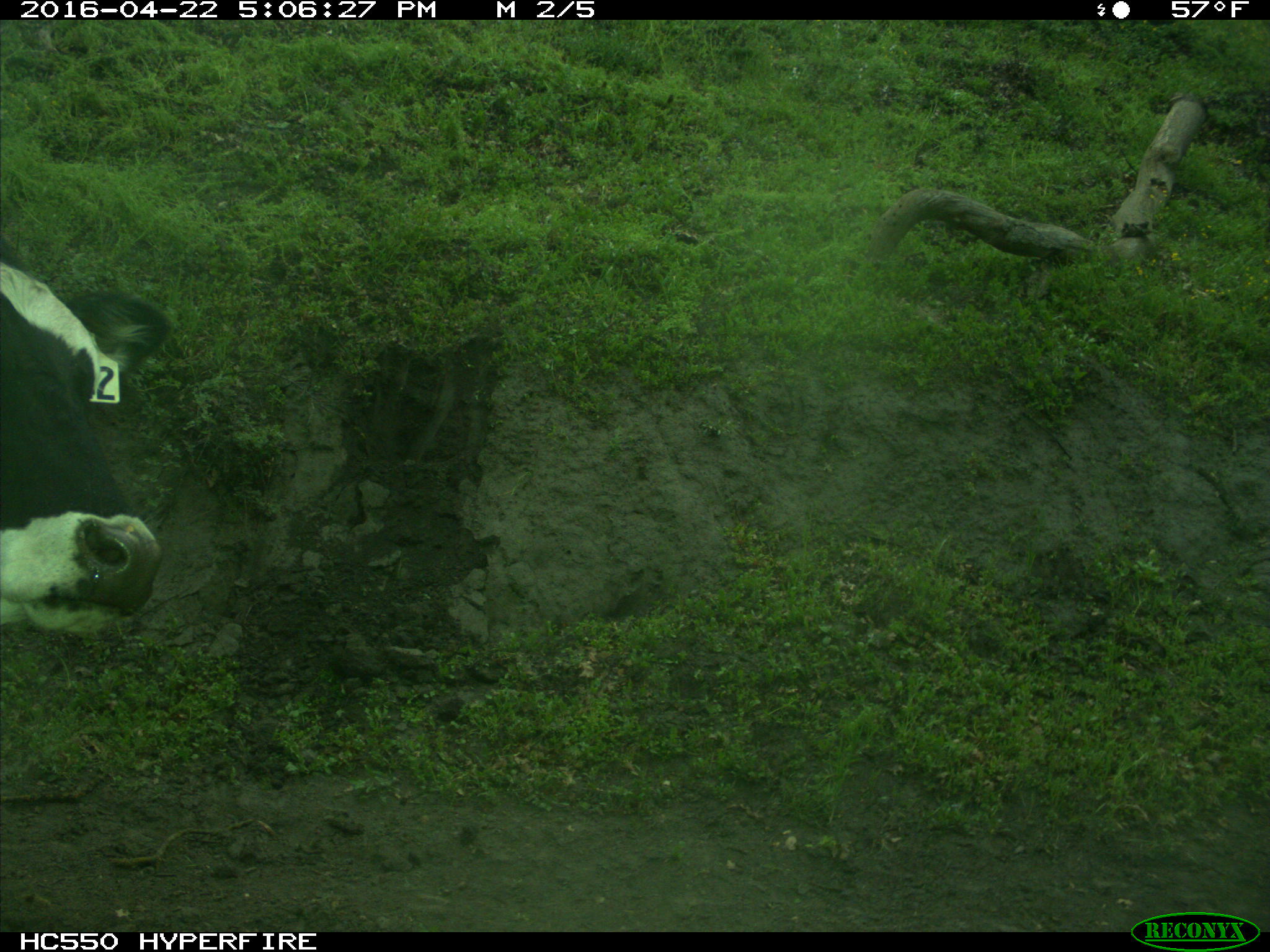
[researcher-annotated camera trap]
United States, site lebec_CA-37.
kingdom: Animalia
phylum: Chordata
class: Mammalia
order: Artiodactyla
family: Bovidae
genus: Bos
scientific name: Bos taurus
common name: domestic cow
Bos taurus (domestic cow).